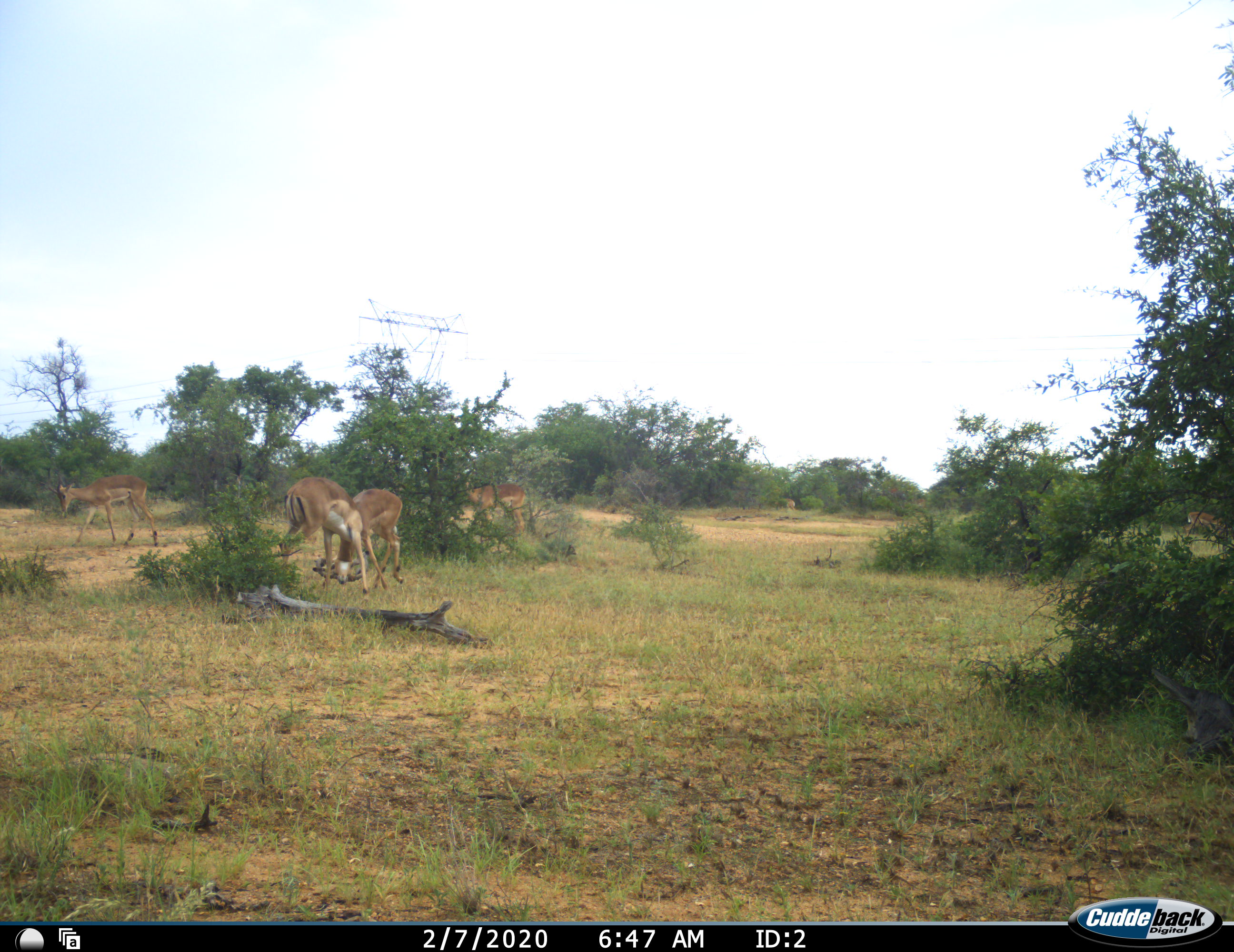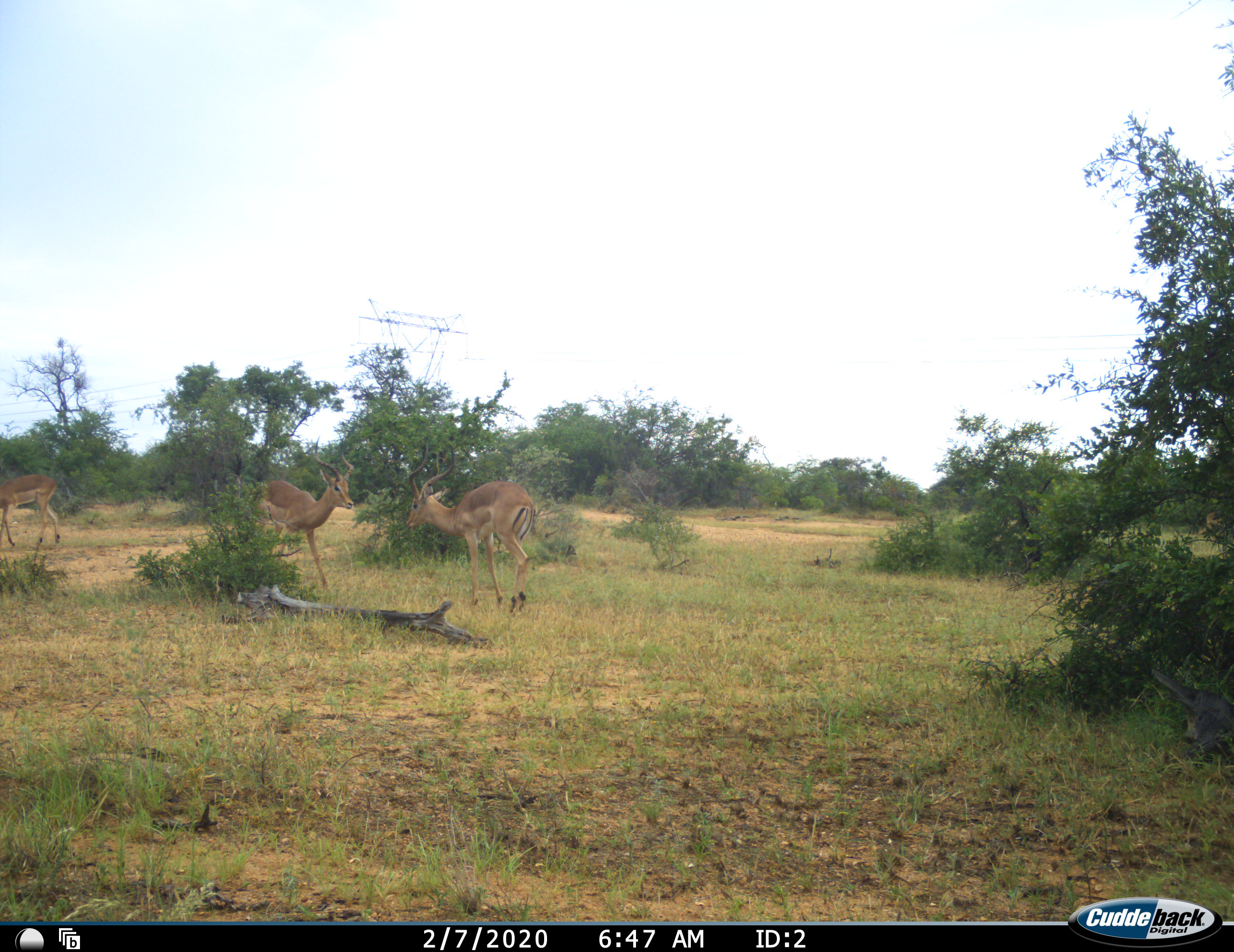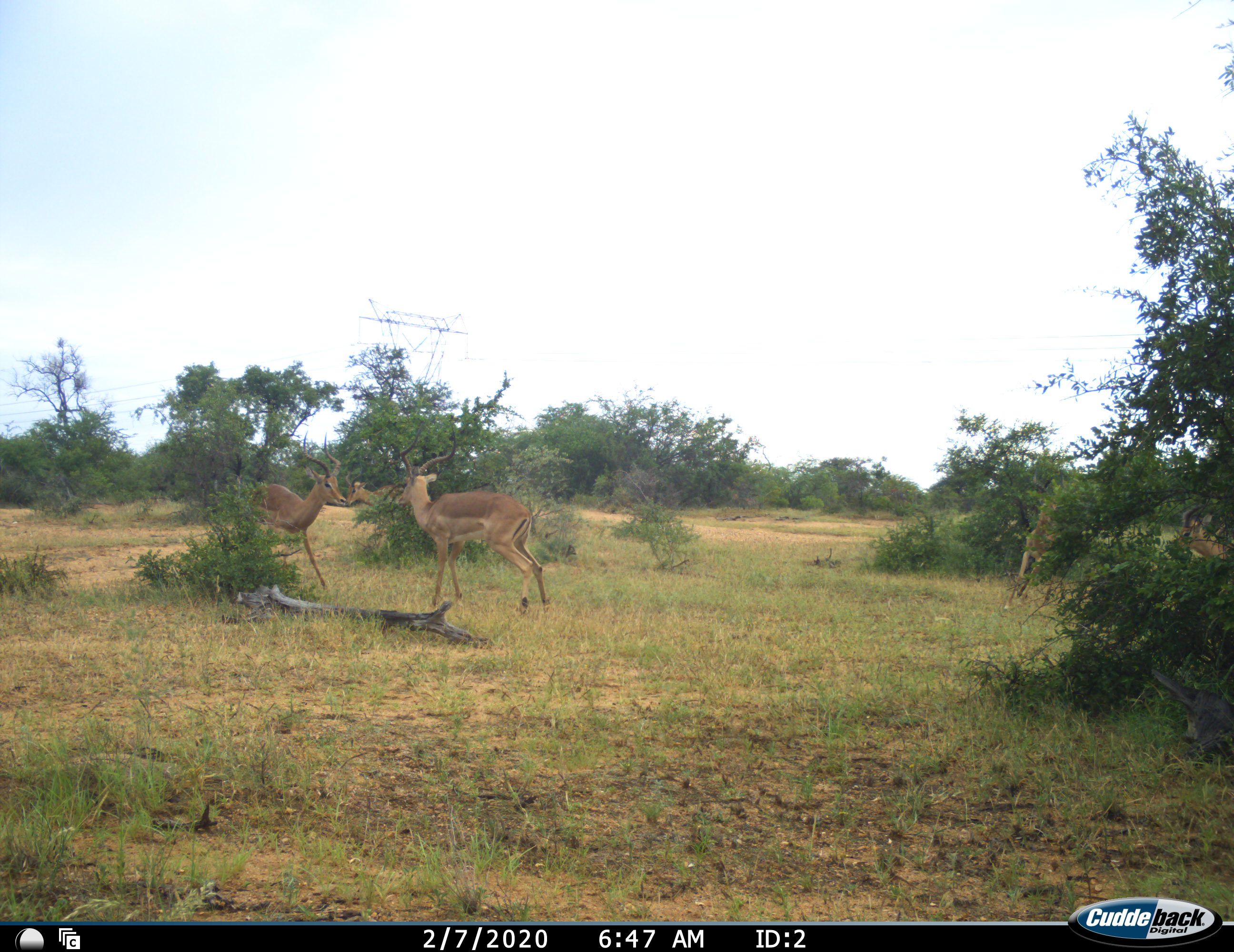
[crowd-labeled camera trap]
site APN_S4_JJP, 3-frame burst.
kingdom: Animalia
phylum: Chordata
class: Mammalia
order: Artiodactyla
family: Bovidae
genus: Aepyceros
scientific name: Aepyceros melampus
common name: impala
Impala (Aepyceros melampus), count 7. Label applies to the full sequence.